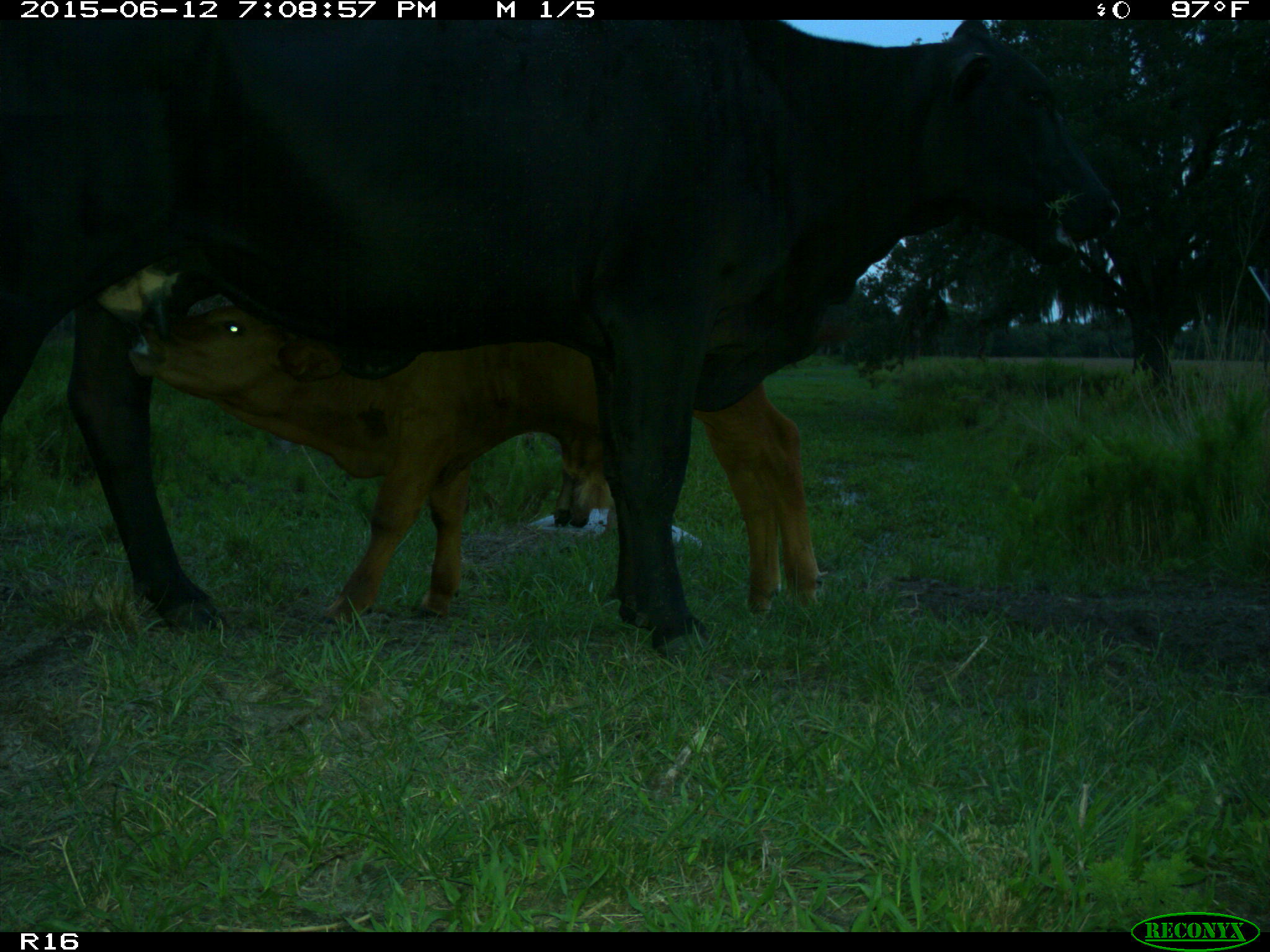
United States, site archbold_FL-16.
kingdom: Animalia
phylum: Chordata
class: Mammalia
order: Artiodactyla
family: Bovidae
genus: Bos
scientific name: Bos taurus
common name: domestic cow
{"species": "Bos taurus (domestic cow)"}